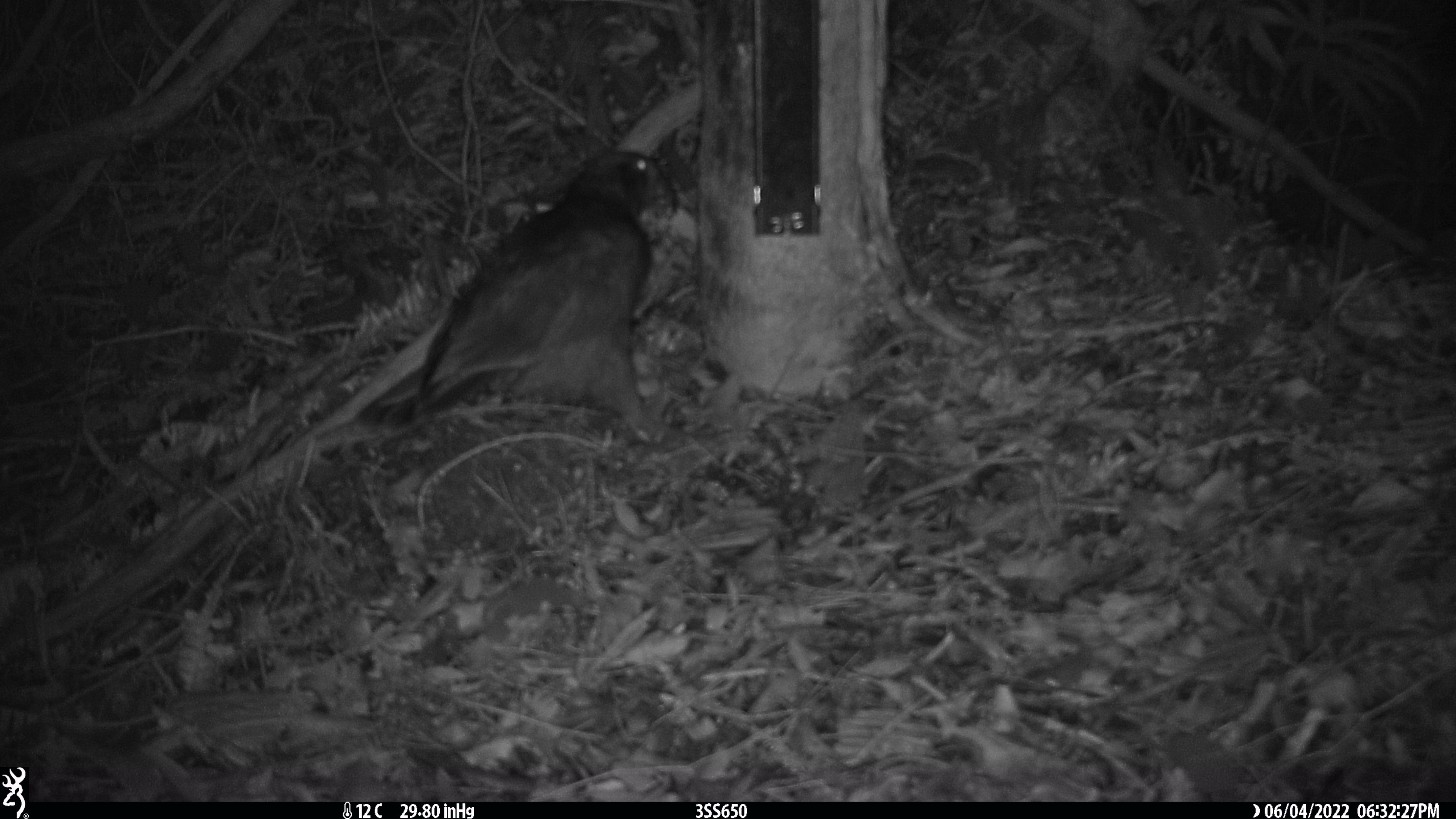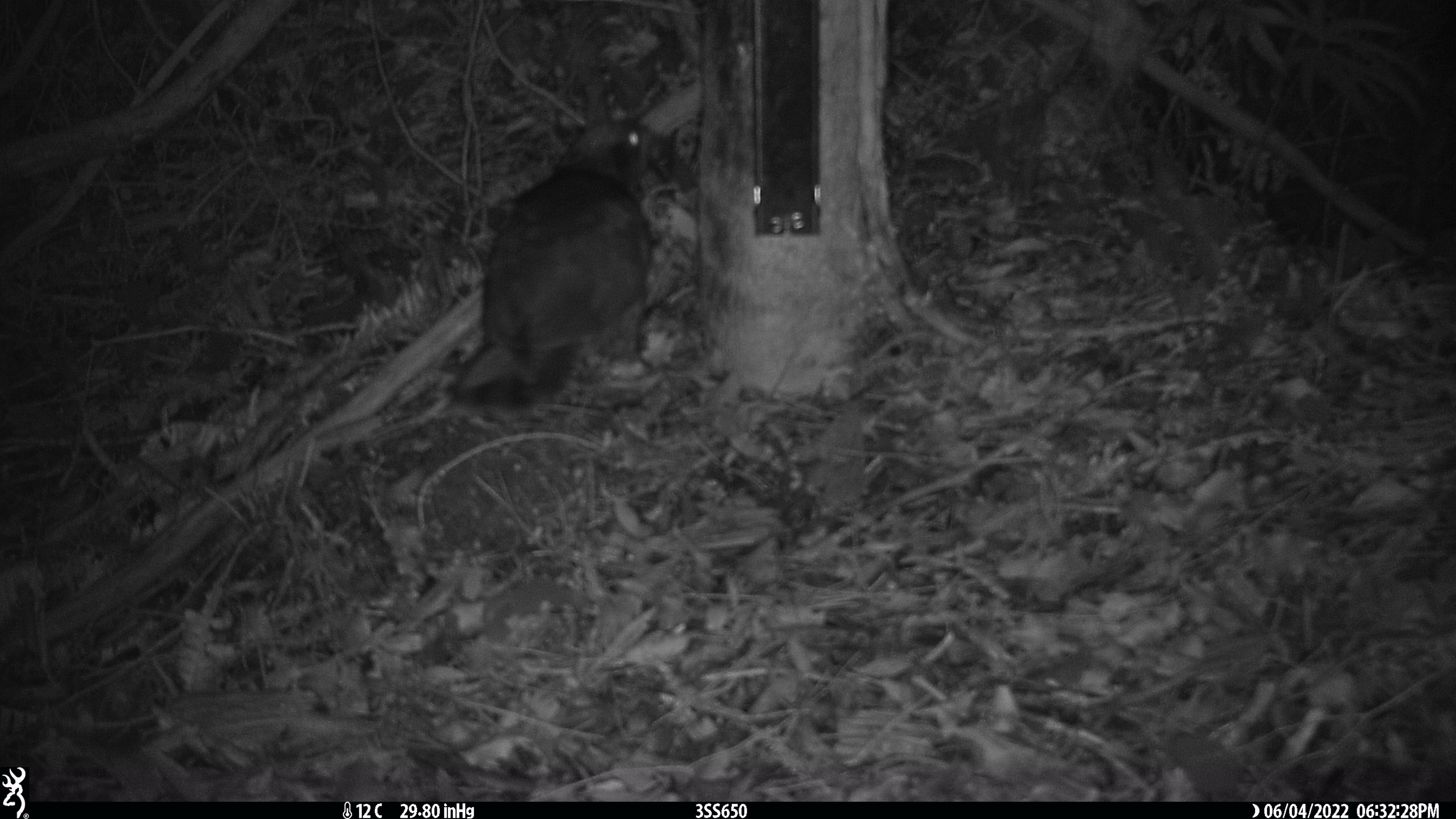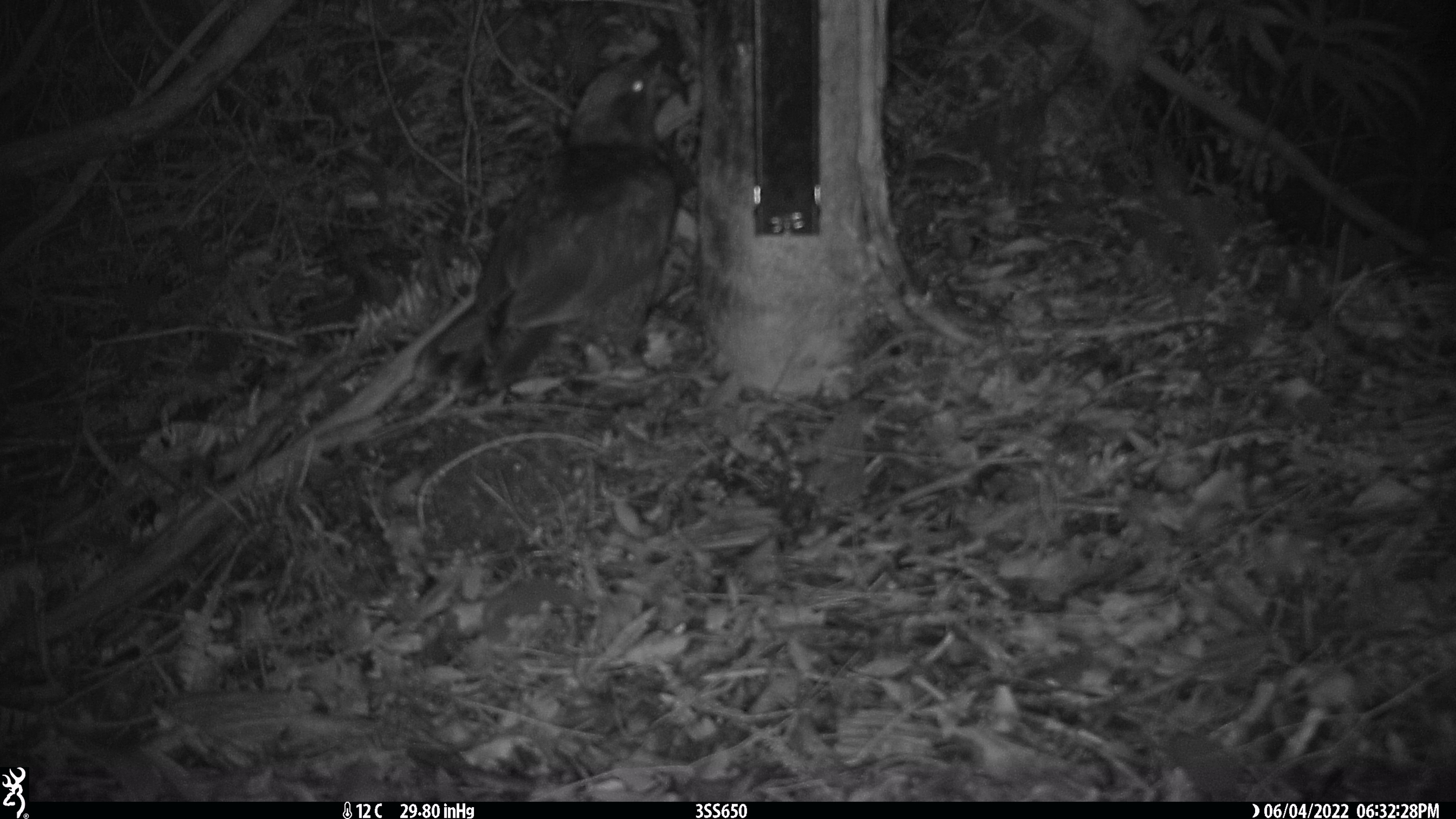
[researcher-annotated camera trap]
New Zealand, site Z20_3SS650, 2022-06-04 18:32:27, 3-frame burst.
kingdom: Animalia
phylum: Chordata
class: Aves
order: Psittaciformes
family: Strigopidae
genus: Nestor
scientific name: Nestor notabilis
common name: kea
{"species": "kea (Nestor notabilis)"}